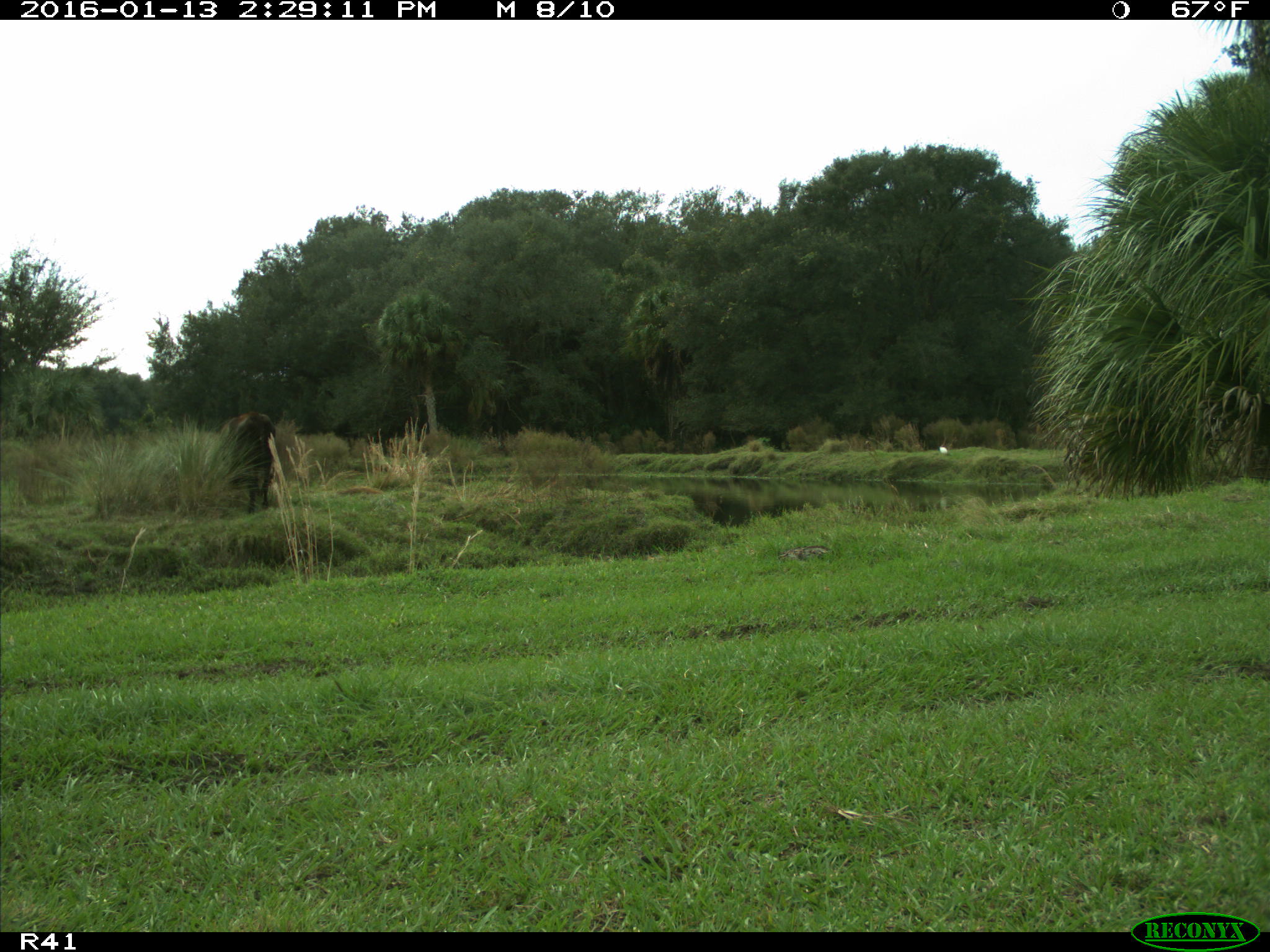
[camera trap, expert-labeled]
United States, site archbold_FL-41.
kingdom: Animalia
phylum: Chordata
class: Mammalia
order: Artiodactyla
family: Bovidae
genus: Bos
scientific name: Bos taurus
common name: domestic cow